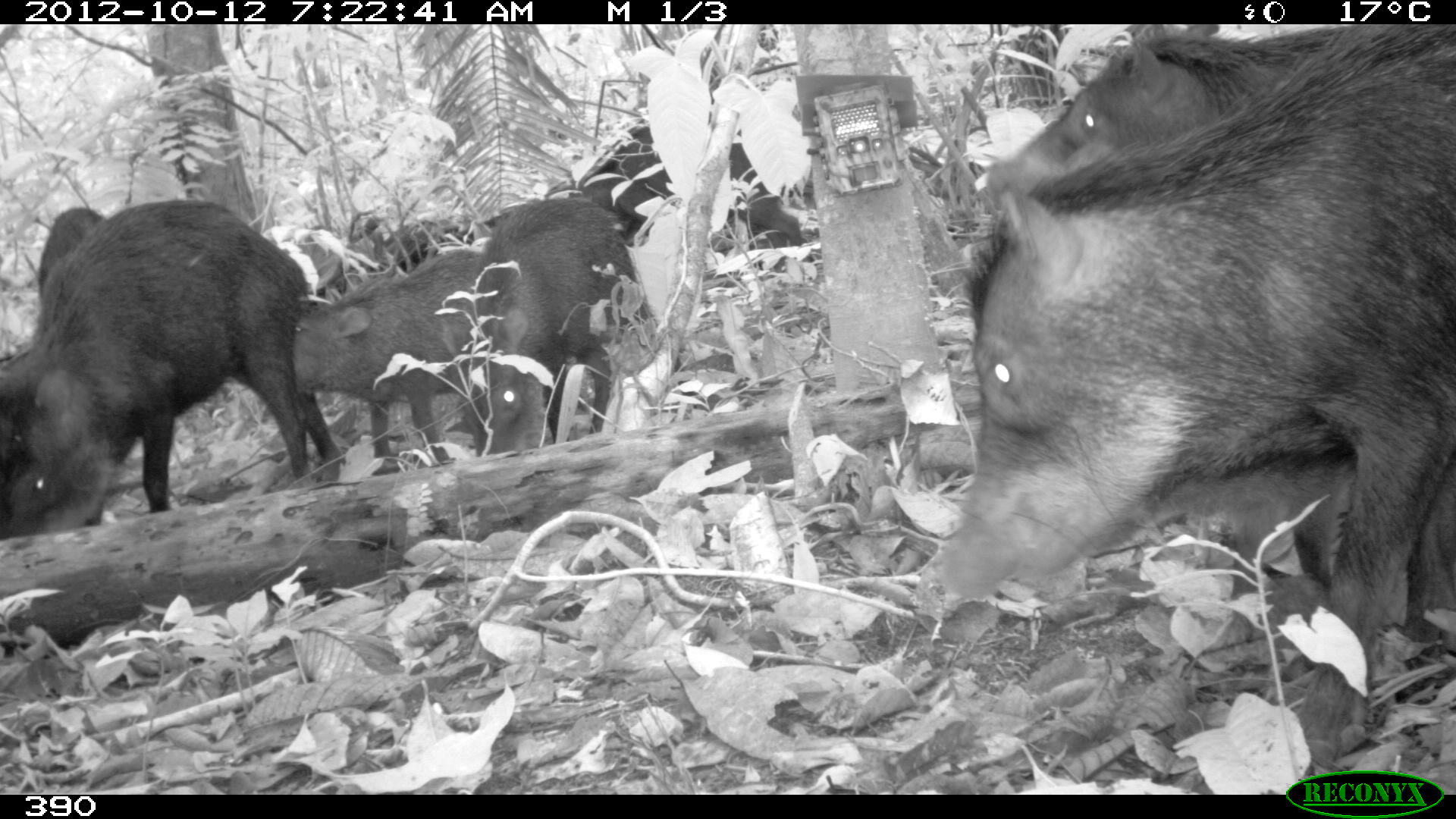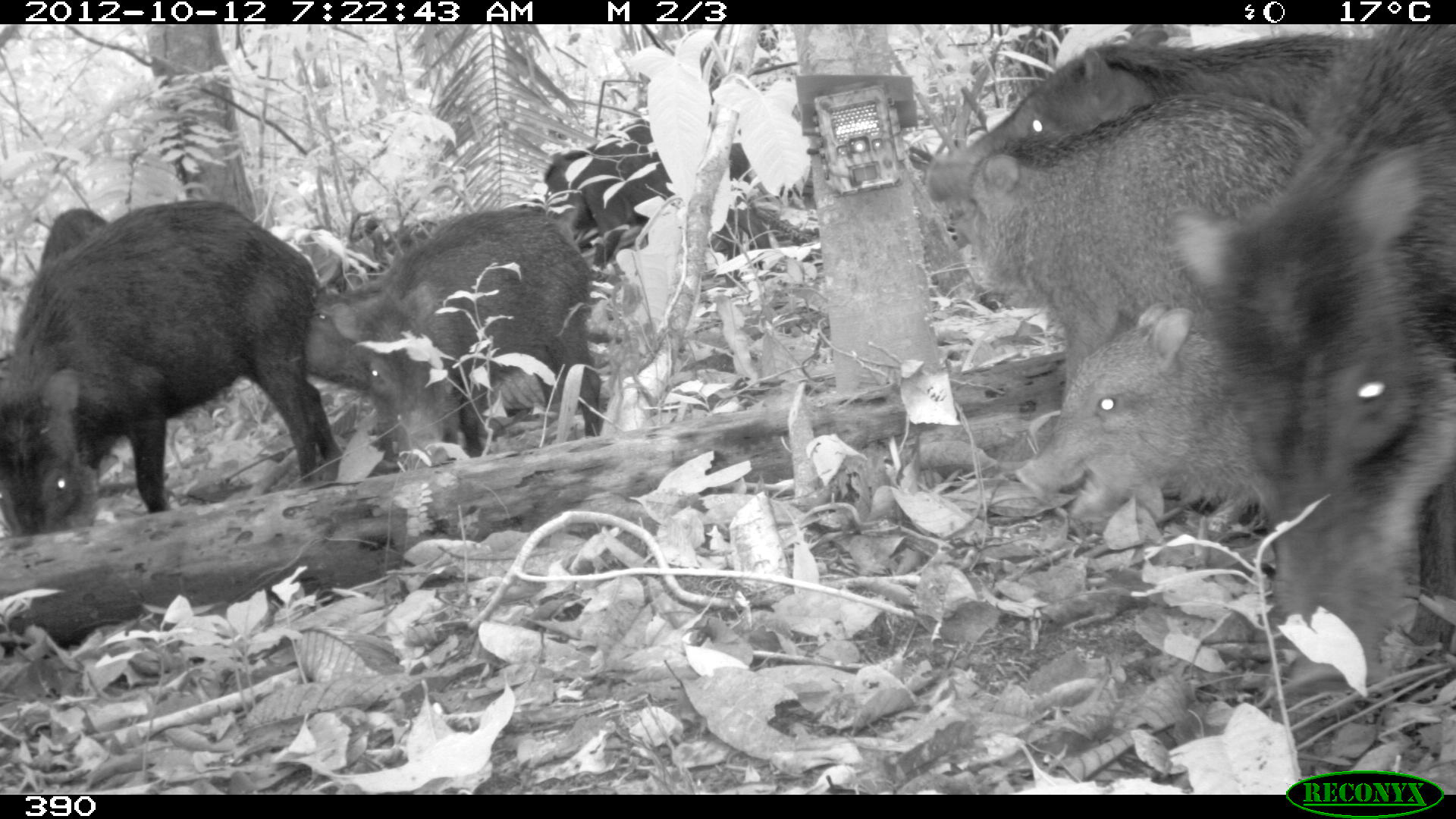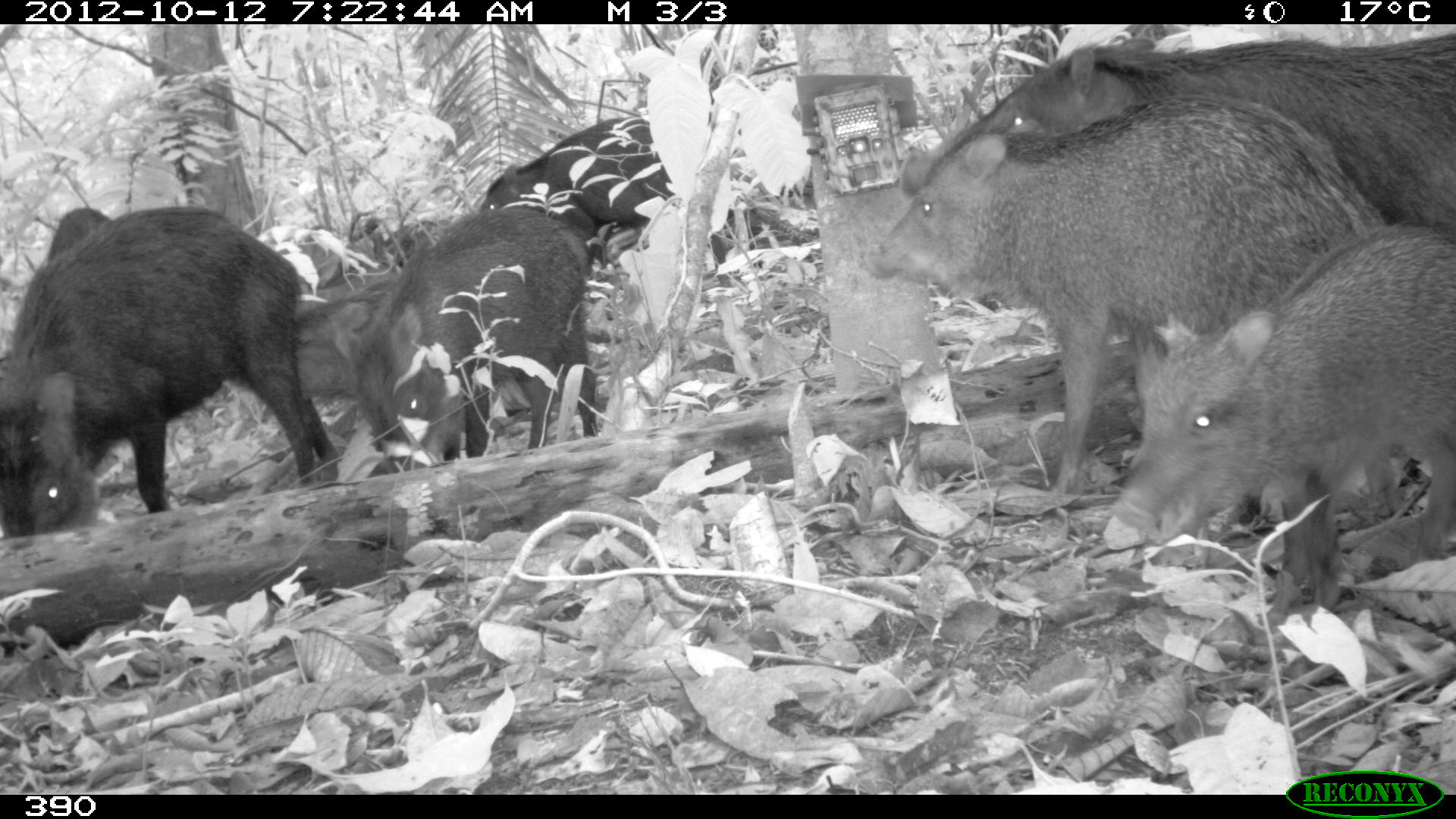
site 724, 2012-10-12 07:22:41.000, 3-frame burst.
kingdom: Animalia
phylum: Chordata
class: Mammalia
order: Artiodactyla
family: Tayassuidae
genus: Tayassu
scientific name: Tayassu pecari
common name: white-lipped peccary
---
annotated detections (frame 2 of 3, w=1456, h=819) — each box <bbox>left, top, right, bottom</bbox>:
tayassu pecari: <bbox>1166, 24, 1455, 704</bbox>; <bbox>0, 197, 341, 537</bbox>; <bbox>958, 89, 1312, 407</bbox>; <bbox>924, 31, 1367, 207</bbox>; <bbox>323, 206, 601, 480</bbox>; <bbox>1012, 295, 1287, 539</bbox>; <bbox>542, 109, 775, 277</bbox>; <bbox>296, 210, 440, 285</bbox>; <bbox>305, 289, 377, 393</bbox>; <bbox>39, 206, 110, 265</bbox>